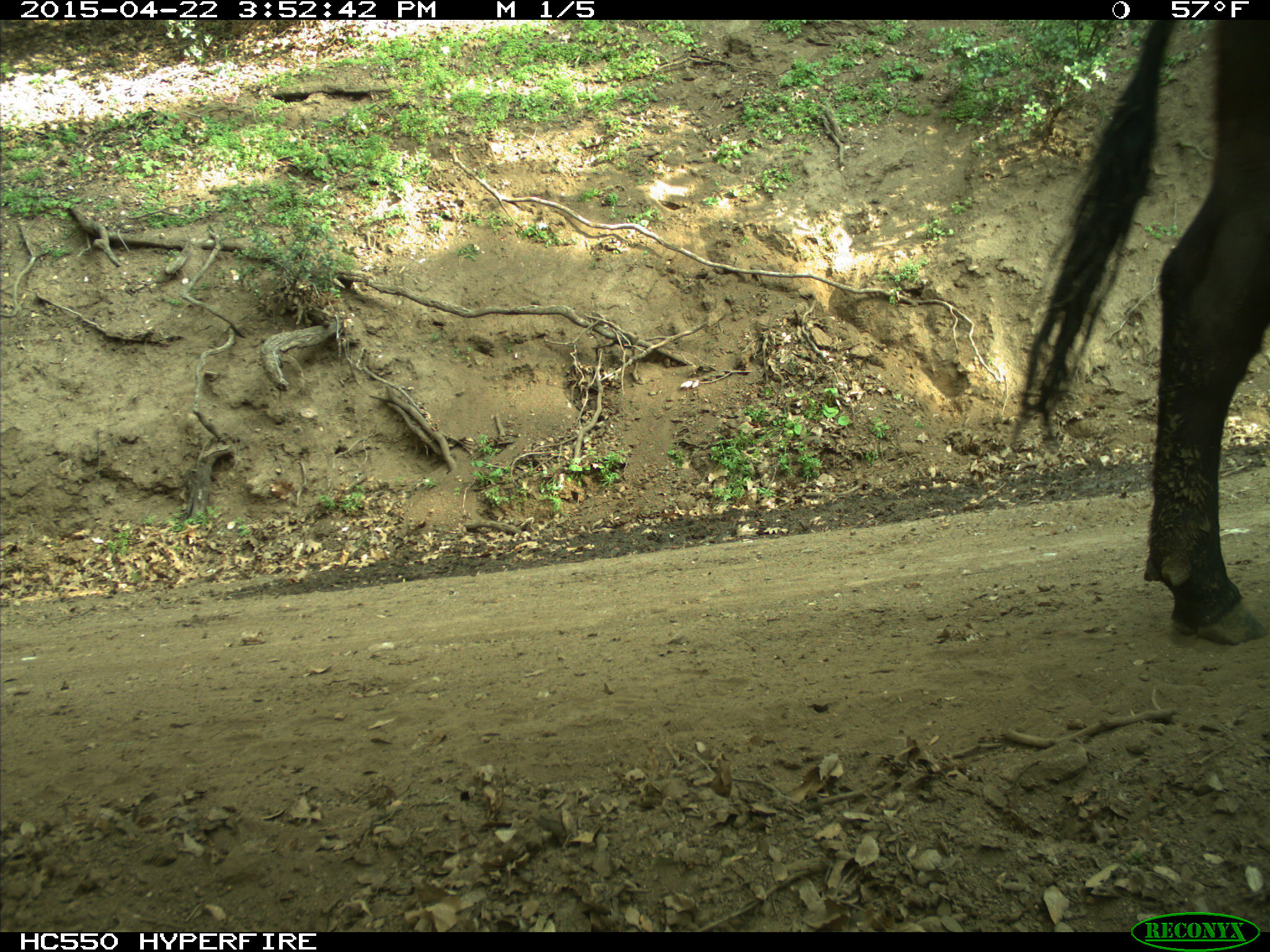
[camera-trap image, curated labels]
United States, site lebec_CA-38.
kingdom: Animalia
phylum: Chordata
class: Mammalia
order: Artiodactyla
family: Bovidae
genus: Bos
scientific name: Bos taurus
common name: domestic cow